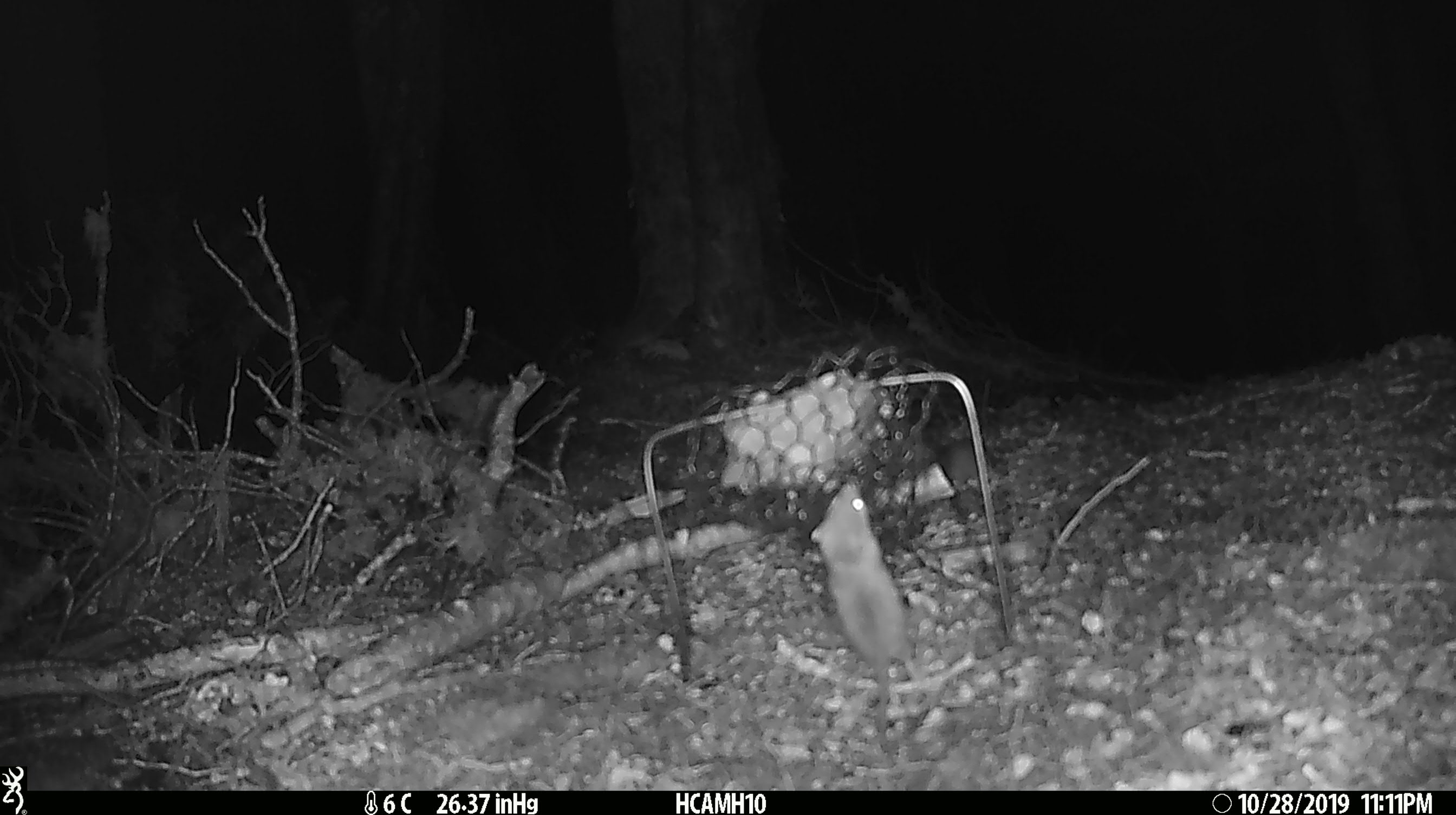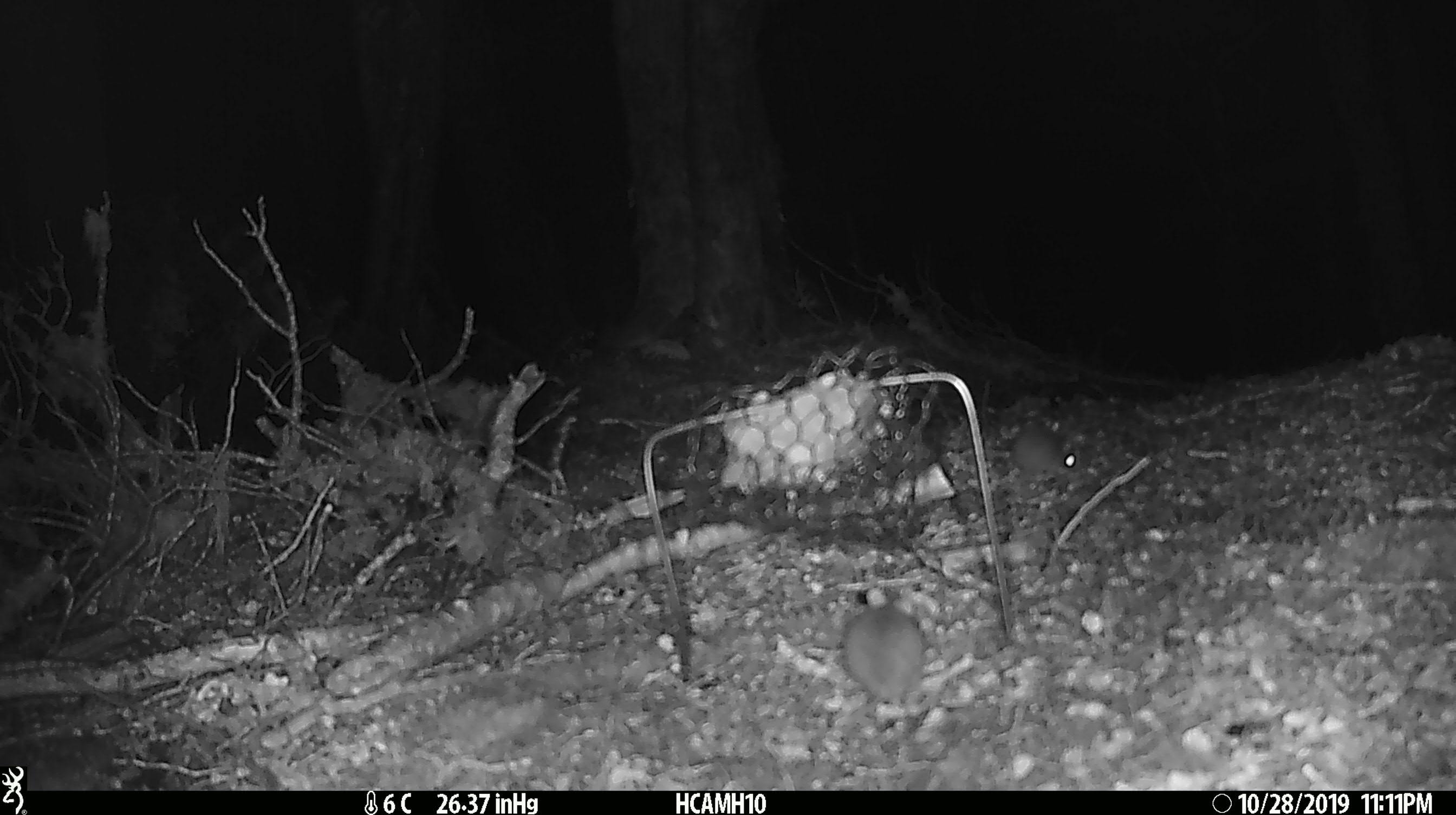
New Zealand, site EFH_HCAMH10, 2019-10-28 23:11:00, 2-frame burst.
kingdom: Animalia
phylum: Chordata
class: Mammalia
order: Rodentia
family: Muridae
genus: Mus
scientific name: Mus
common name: mouse